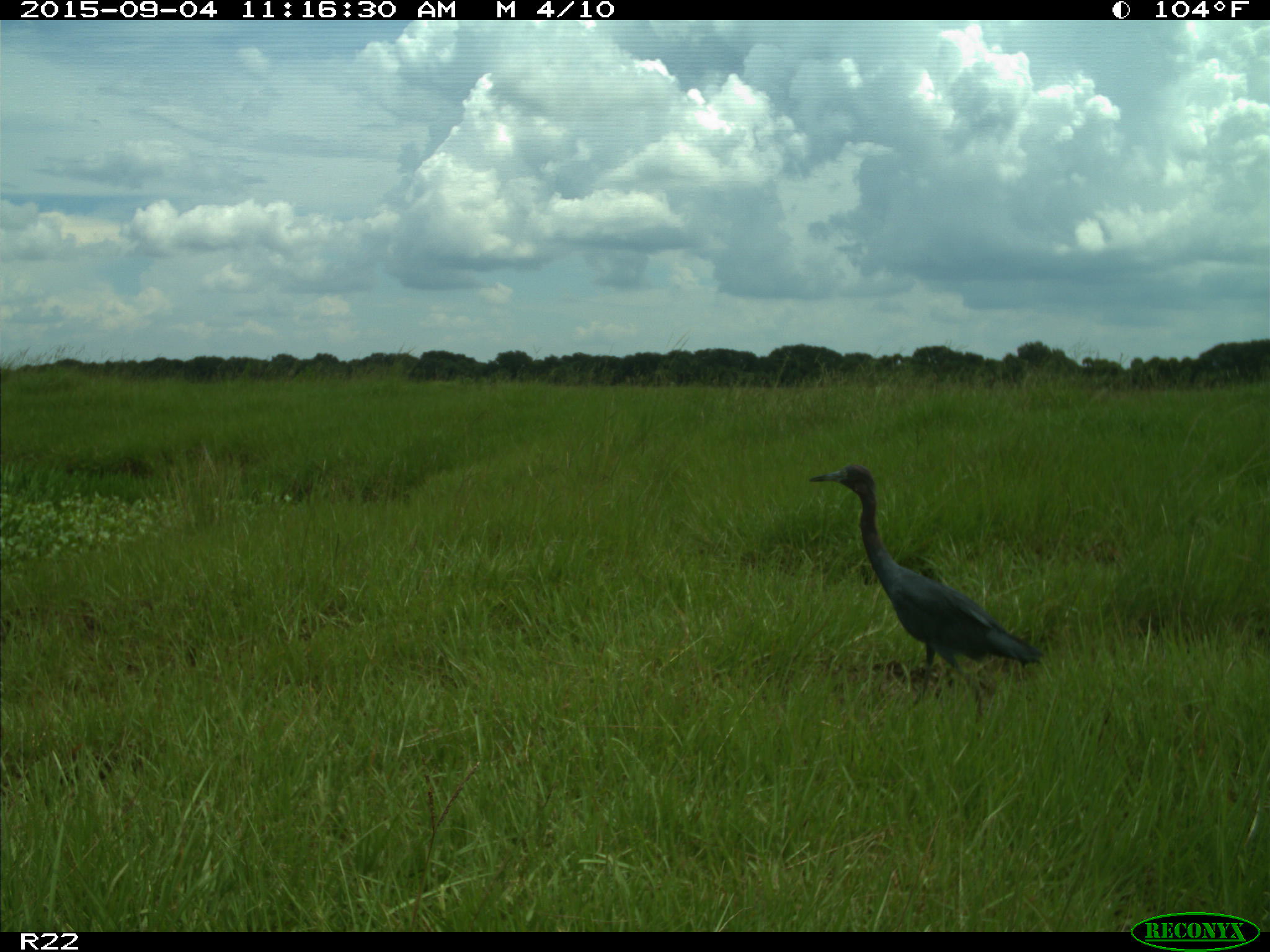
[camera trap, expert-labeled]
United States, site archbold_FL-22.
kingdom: Animalia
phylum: Chordata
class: Aves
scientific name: Aves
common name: birds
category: unidentified bird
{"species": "unidentified bird (birds) (Aves)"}